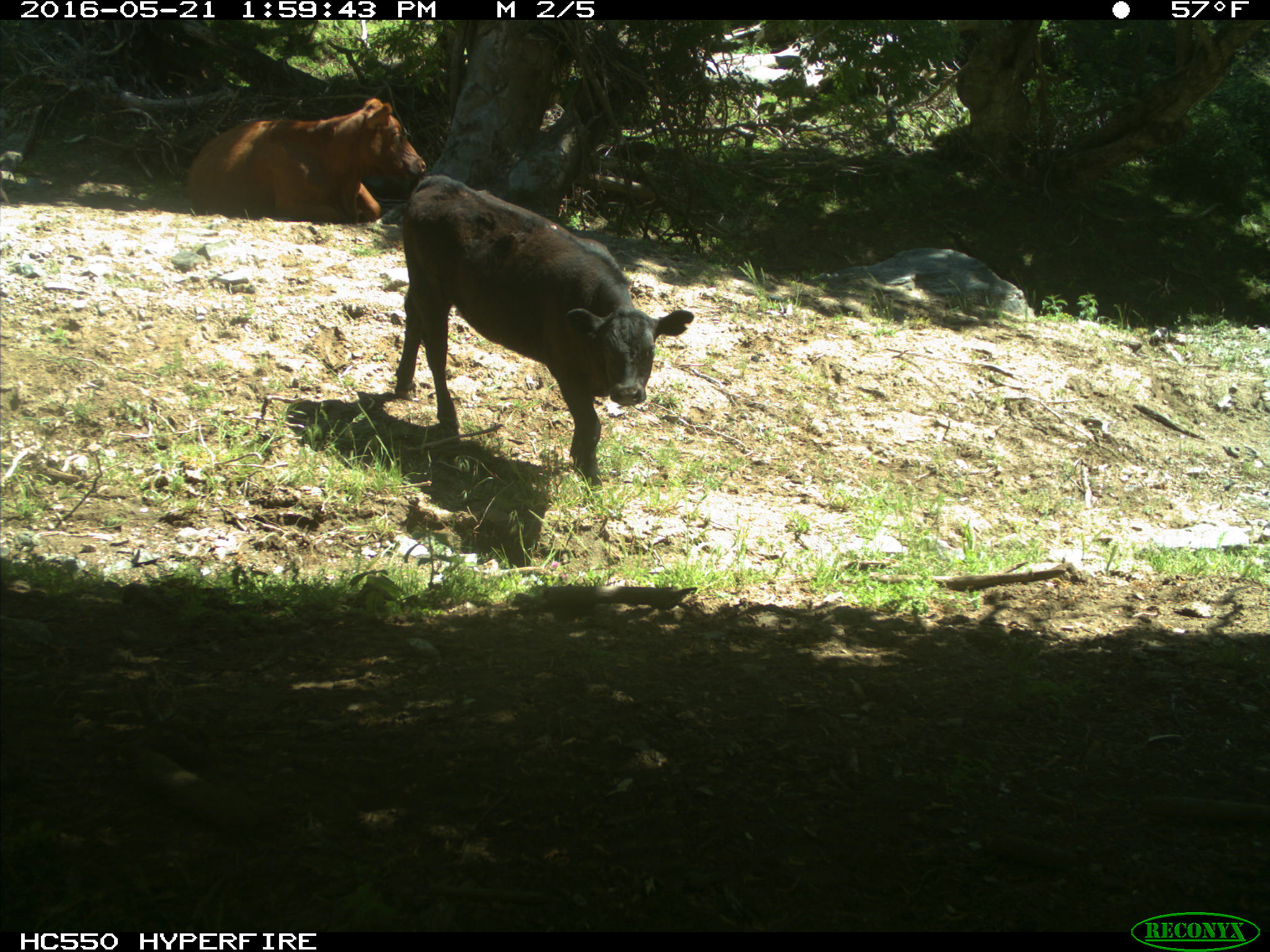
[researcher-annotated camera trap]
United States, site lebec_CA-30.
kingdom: Animalia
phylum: Chordata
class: Mammalia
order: Artiodactyla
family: Bovidae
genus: Bos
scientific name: Bos taurus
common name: domestic cow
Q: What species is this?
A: Bos taurus (domestic cow).